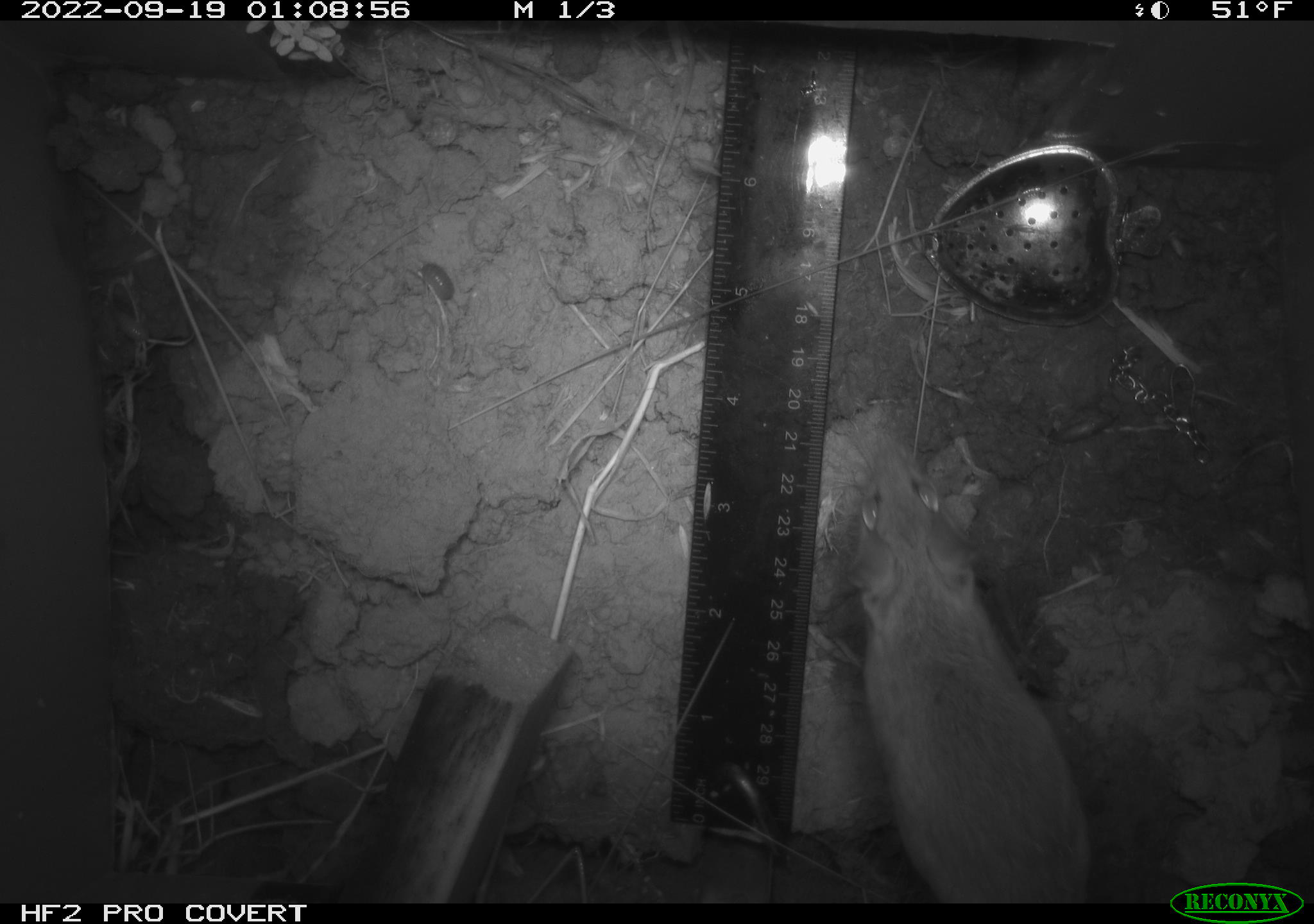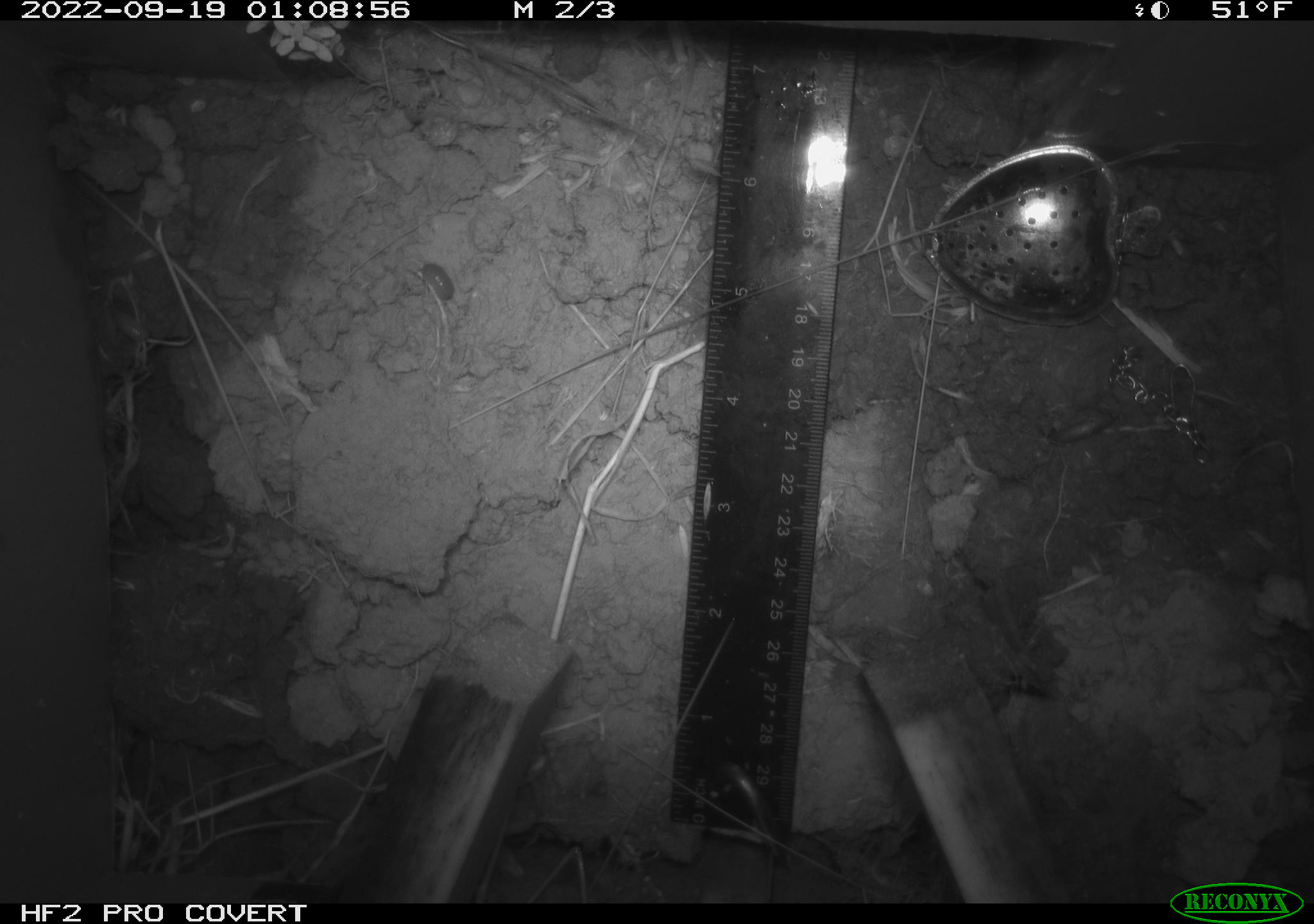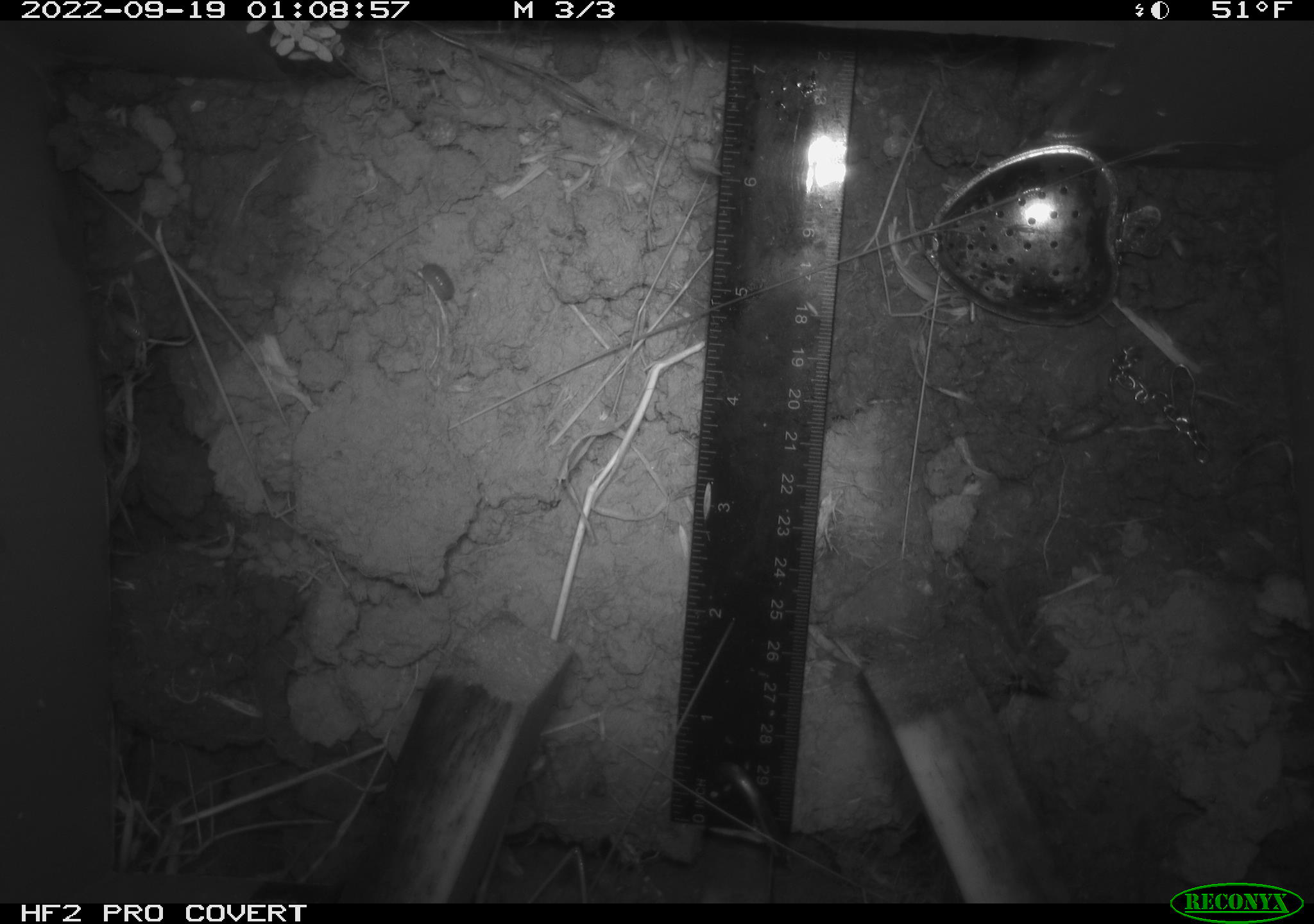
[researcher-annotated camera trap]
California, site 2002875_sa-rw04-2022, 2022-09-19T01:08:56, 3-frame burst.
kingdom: Animalia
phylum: Arthropoda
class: Malacostraca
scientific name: Malacostraca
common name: amphipods, crabs, isopods, krill, lobsters and shrimps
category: malacostracan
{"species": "malacostracan (amphipods, crabs, isopods, krill, lobsters and shrimps) (Malacostraca)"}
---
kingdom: Animalia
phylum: Chordata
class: Mammalia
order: Rodentia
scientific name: Rodentia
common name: mouse species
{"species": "mouse species (Rodentia)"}